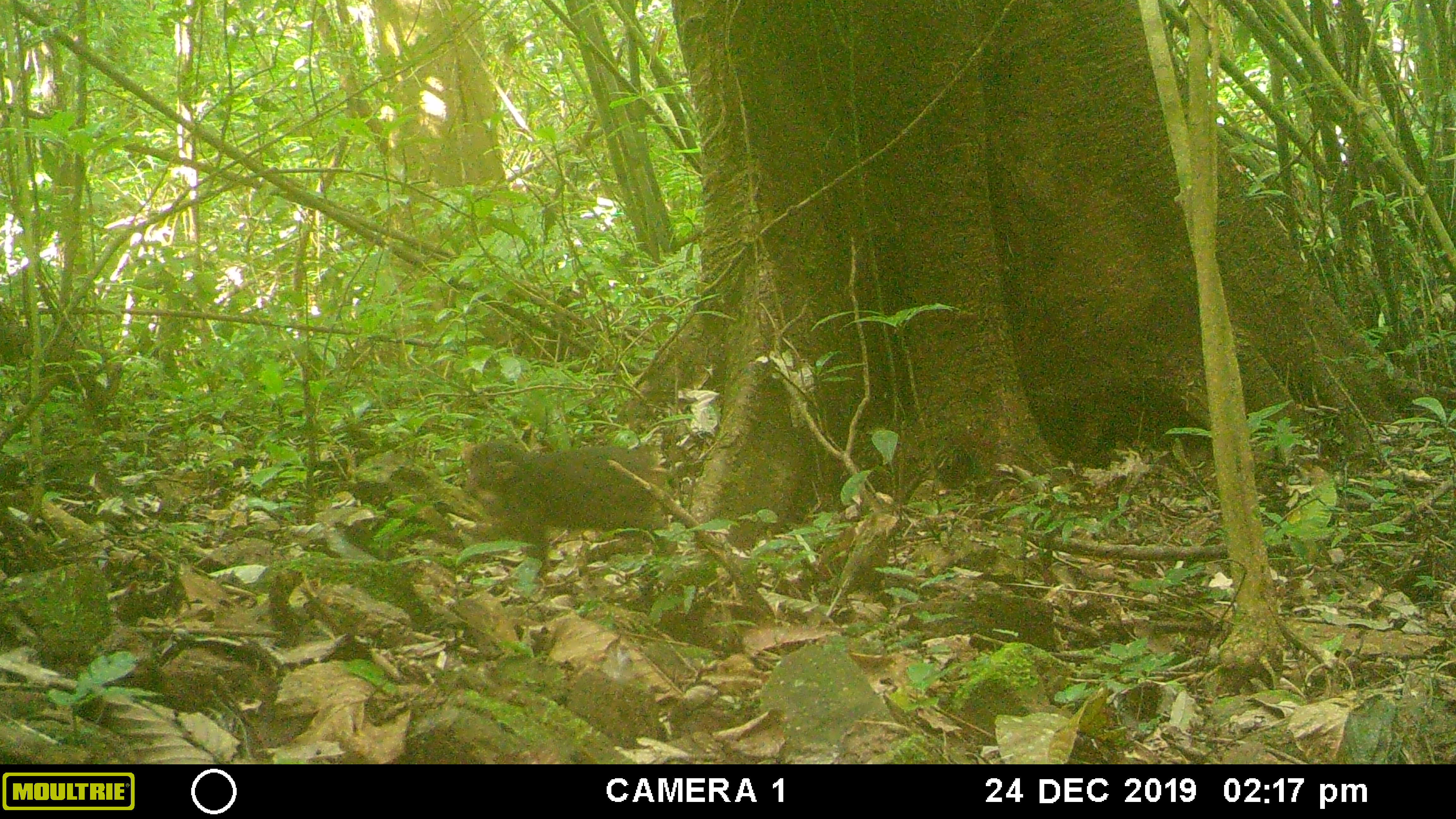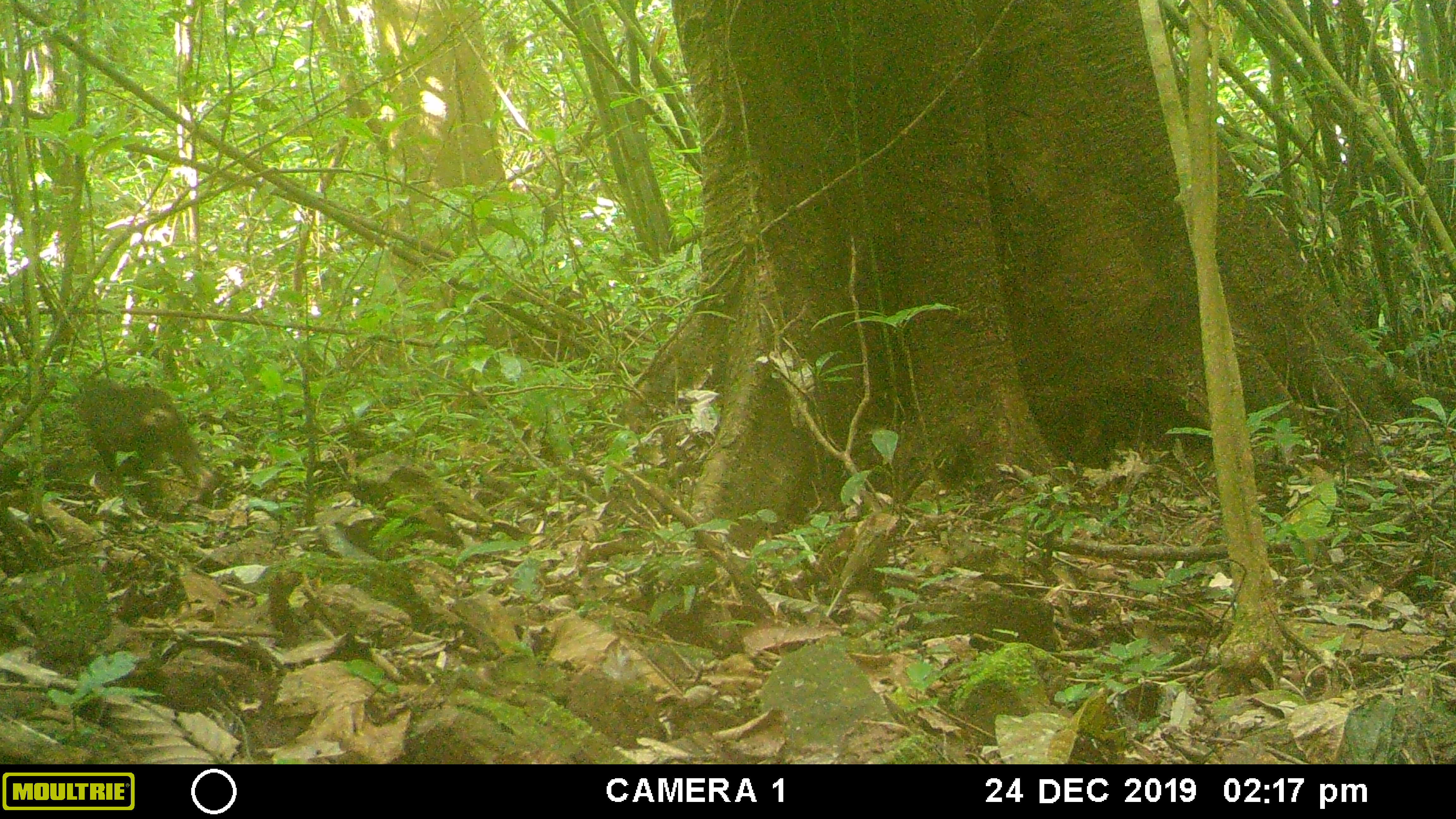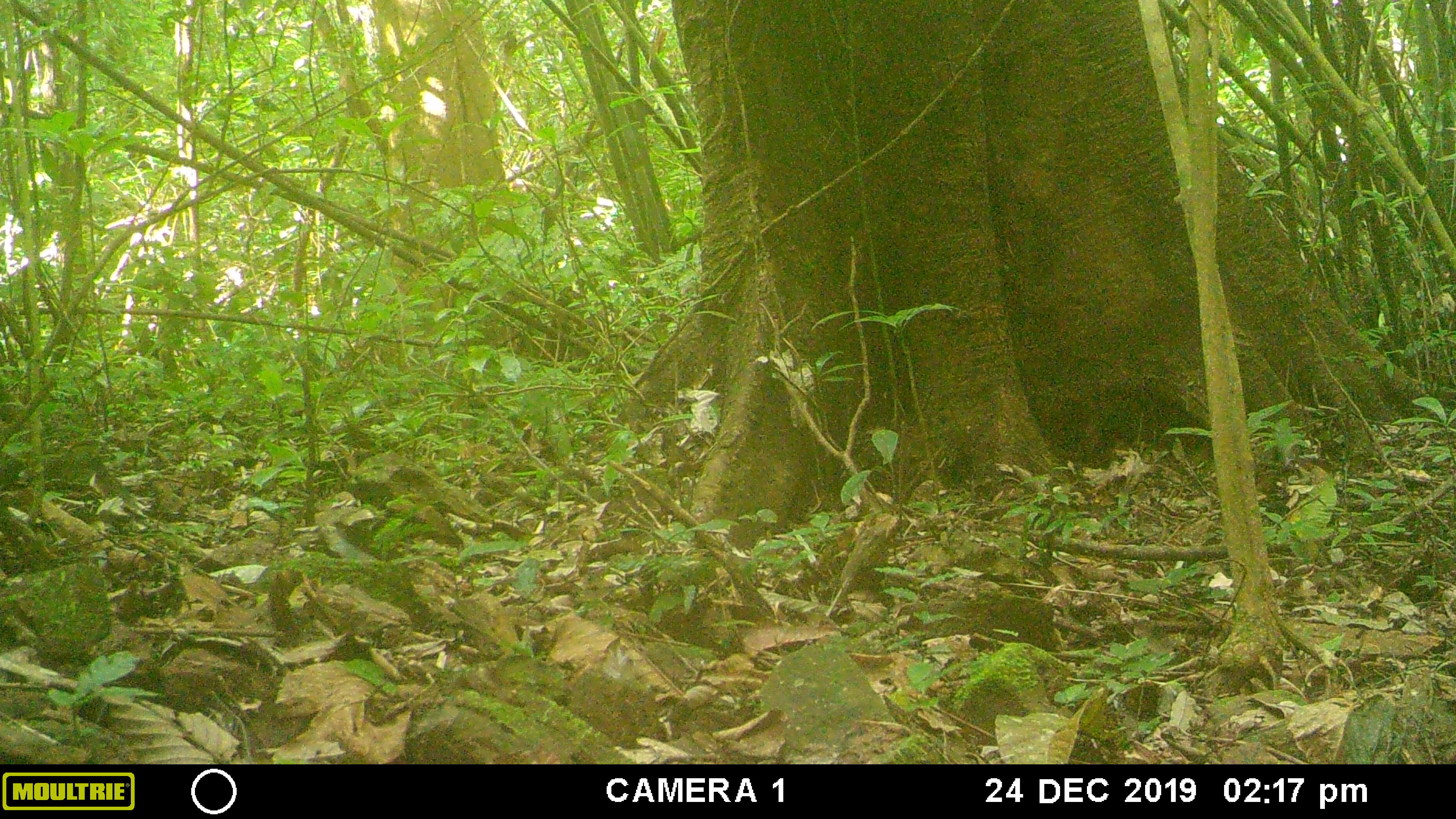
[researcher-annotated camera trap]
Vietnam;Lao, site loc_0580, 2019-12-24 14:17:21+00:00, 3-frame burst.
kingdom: Animalia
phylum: Chordata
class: Mammalia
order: Primates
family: Cercopithecidae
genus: Macaca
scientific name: Macaca arctoides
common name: stump-tailed macaque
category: stump tailed macaque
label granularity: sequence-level